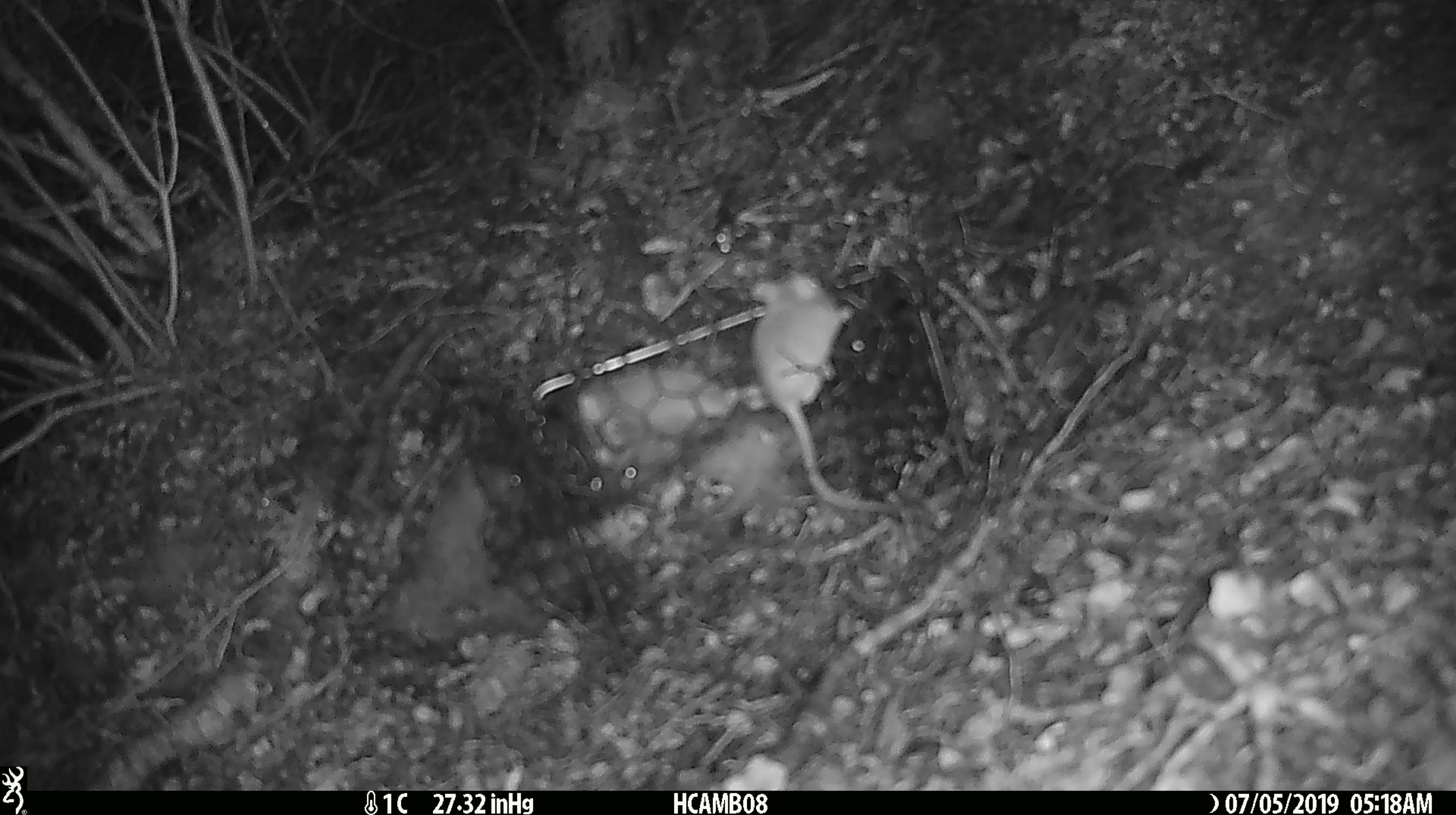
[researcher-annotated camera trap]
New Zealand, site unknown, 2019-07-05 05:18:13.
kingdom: Animalia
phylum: Chordata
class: Mammalia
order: Rodentia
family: Muridae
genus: Mus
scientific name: Mus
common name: mouse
Mouse (Mus).